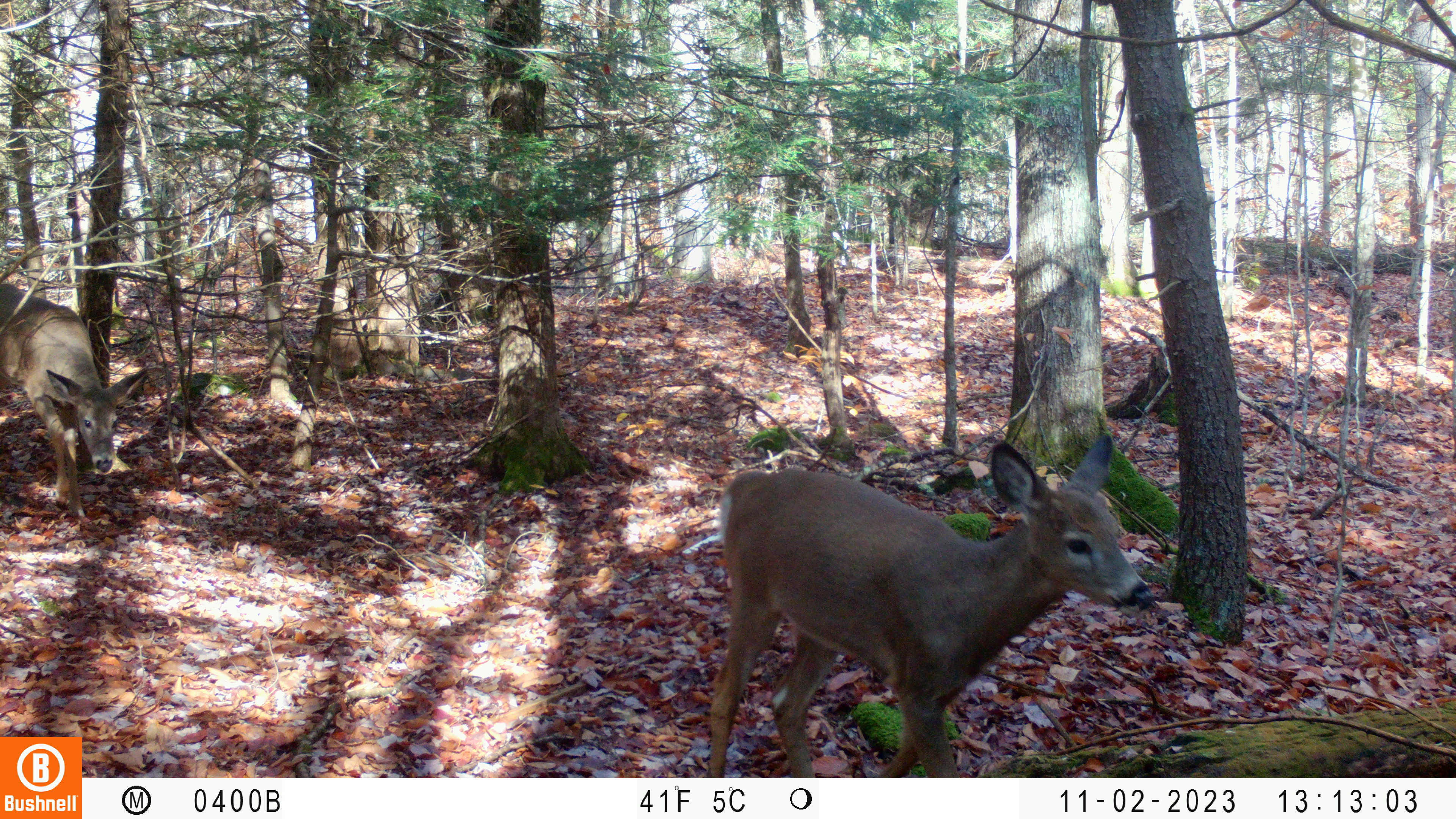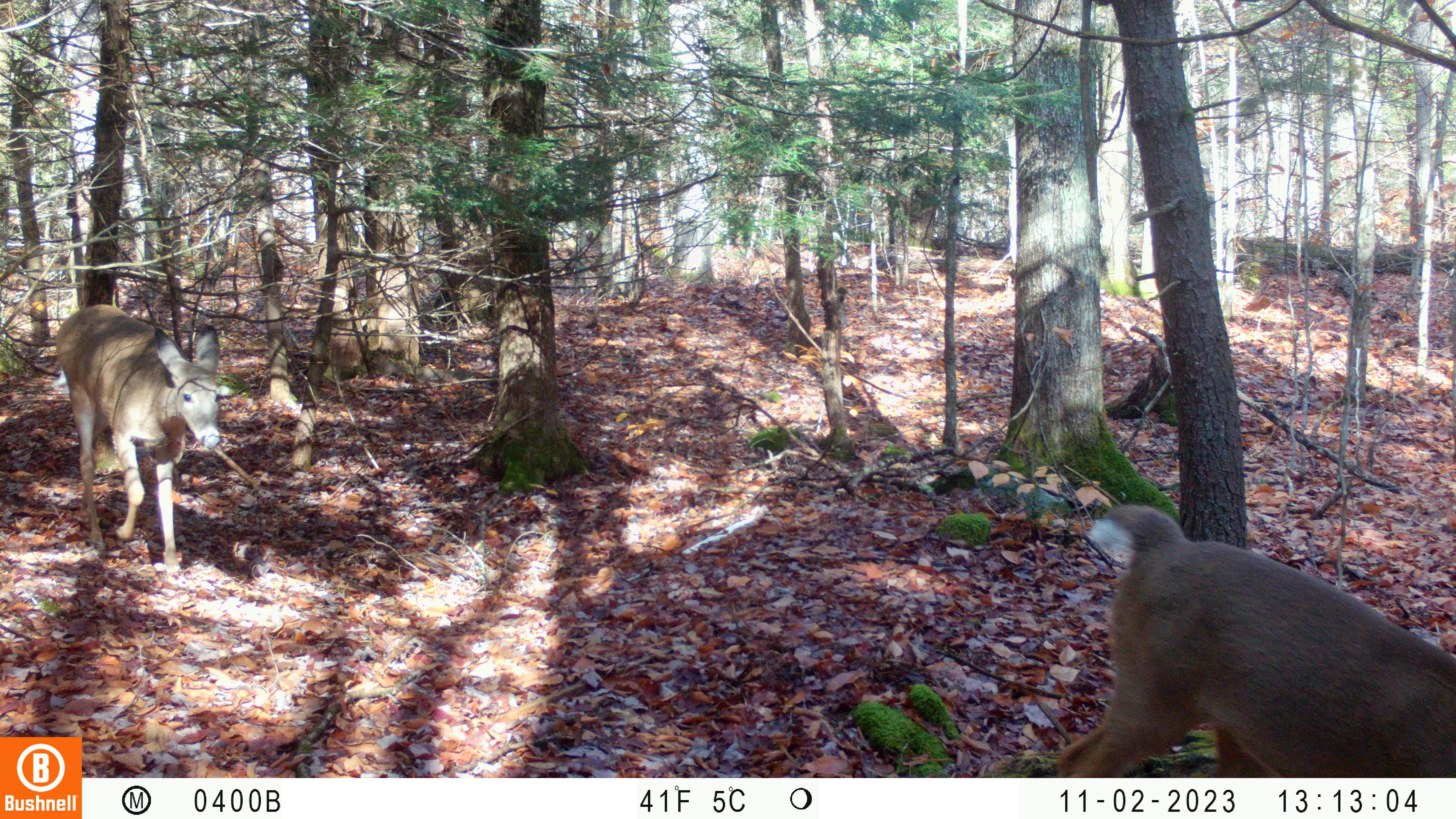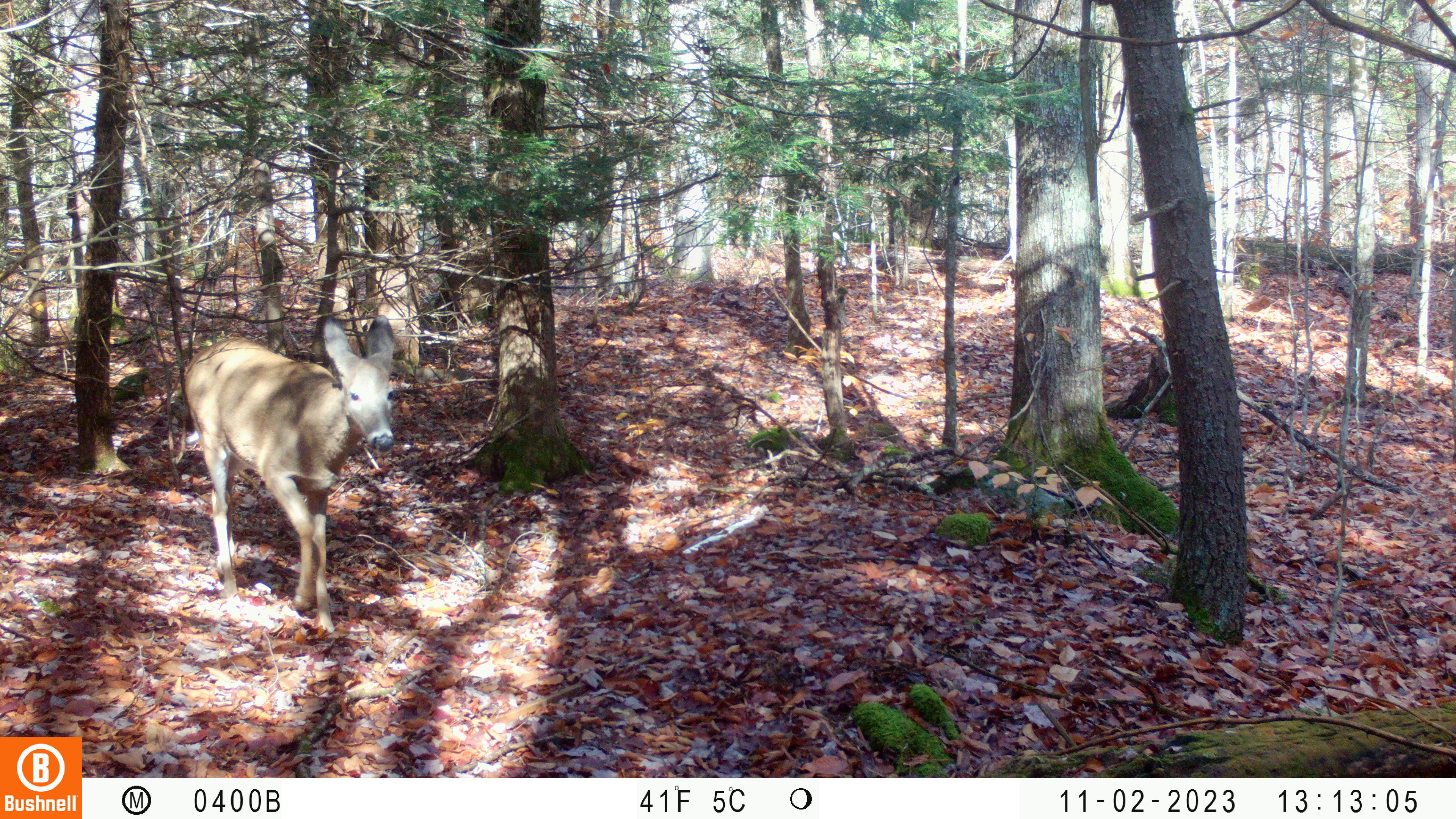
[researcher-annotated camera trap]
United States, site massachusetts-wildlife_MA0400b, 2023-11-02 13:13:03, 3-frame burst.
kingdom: Animalia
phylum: Chordata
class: Mammalia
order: Artiodactyla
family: Cervidae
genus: Odocoileus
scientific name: Odocoileus virginianus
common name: white-tailed deer